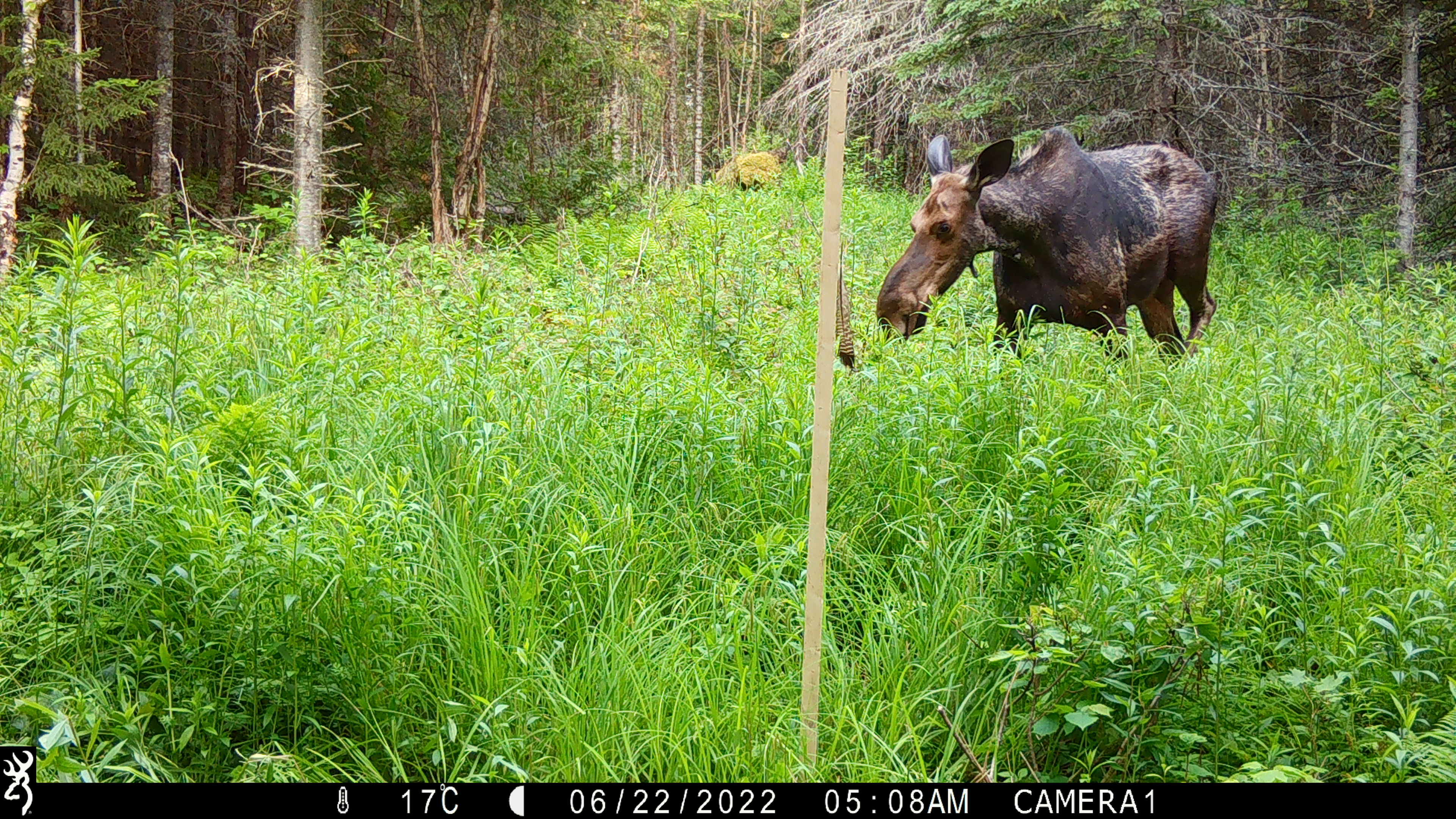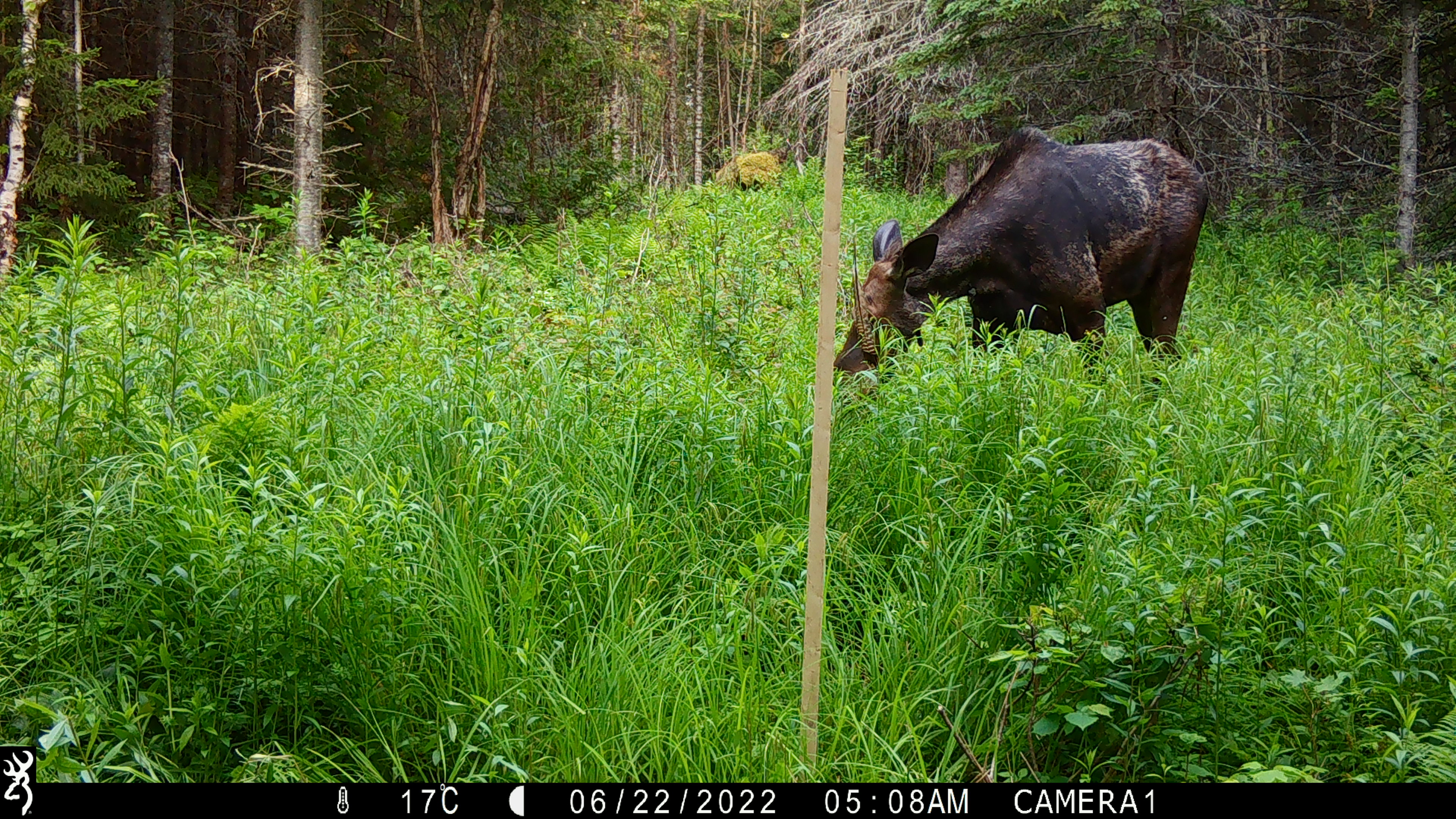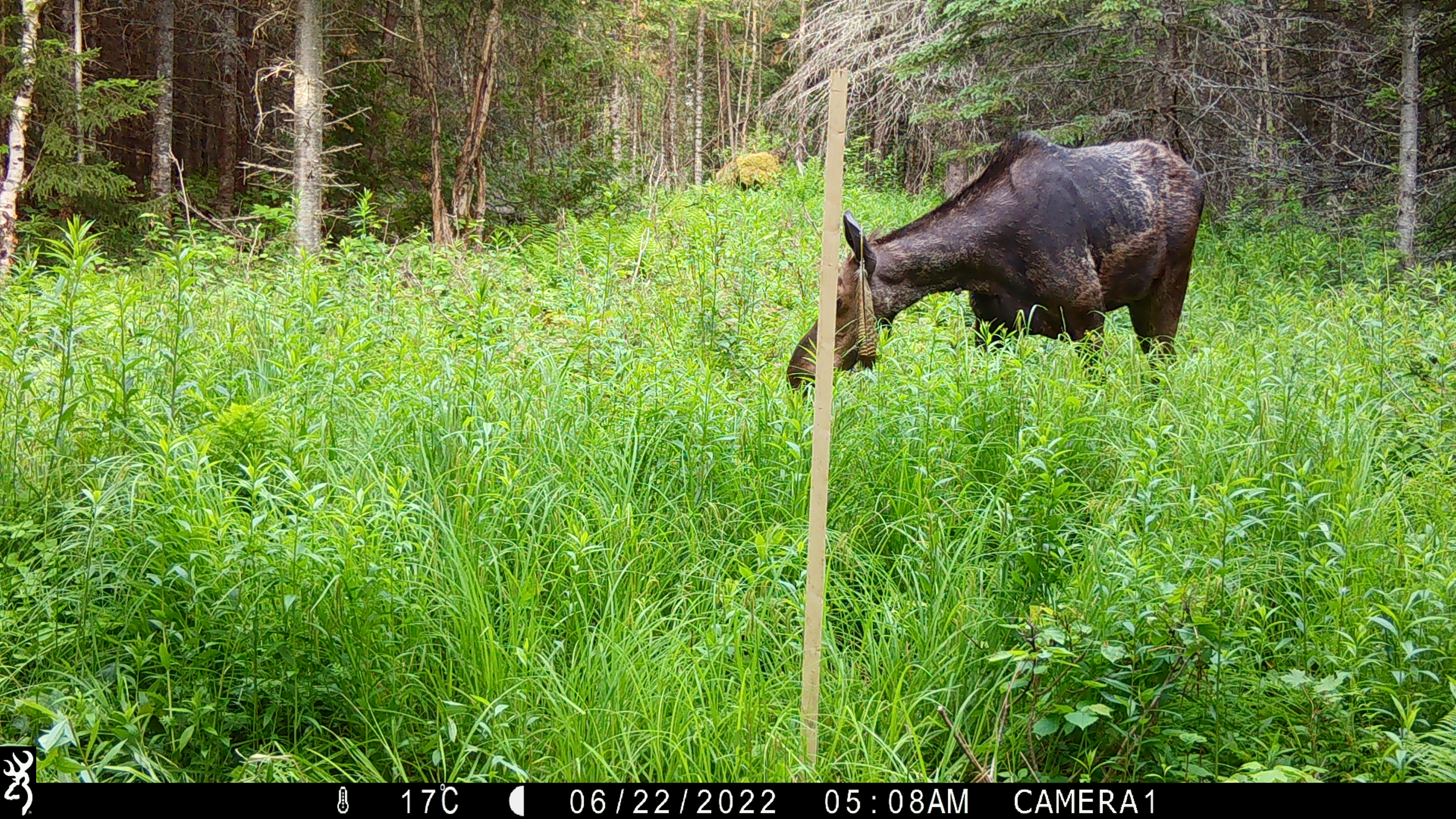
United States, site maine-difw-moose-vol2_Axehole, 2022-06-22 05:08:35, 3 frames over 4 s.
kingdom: Animalia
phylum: Chordata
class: Mammalia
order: Artiodactyla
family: Cervidae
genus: Alces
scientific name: Alces alces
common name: moose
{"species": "moose (Alces alces)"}